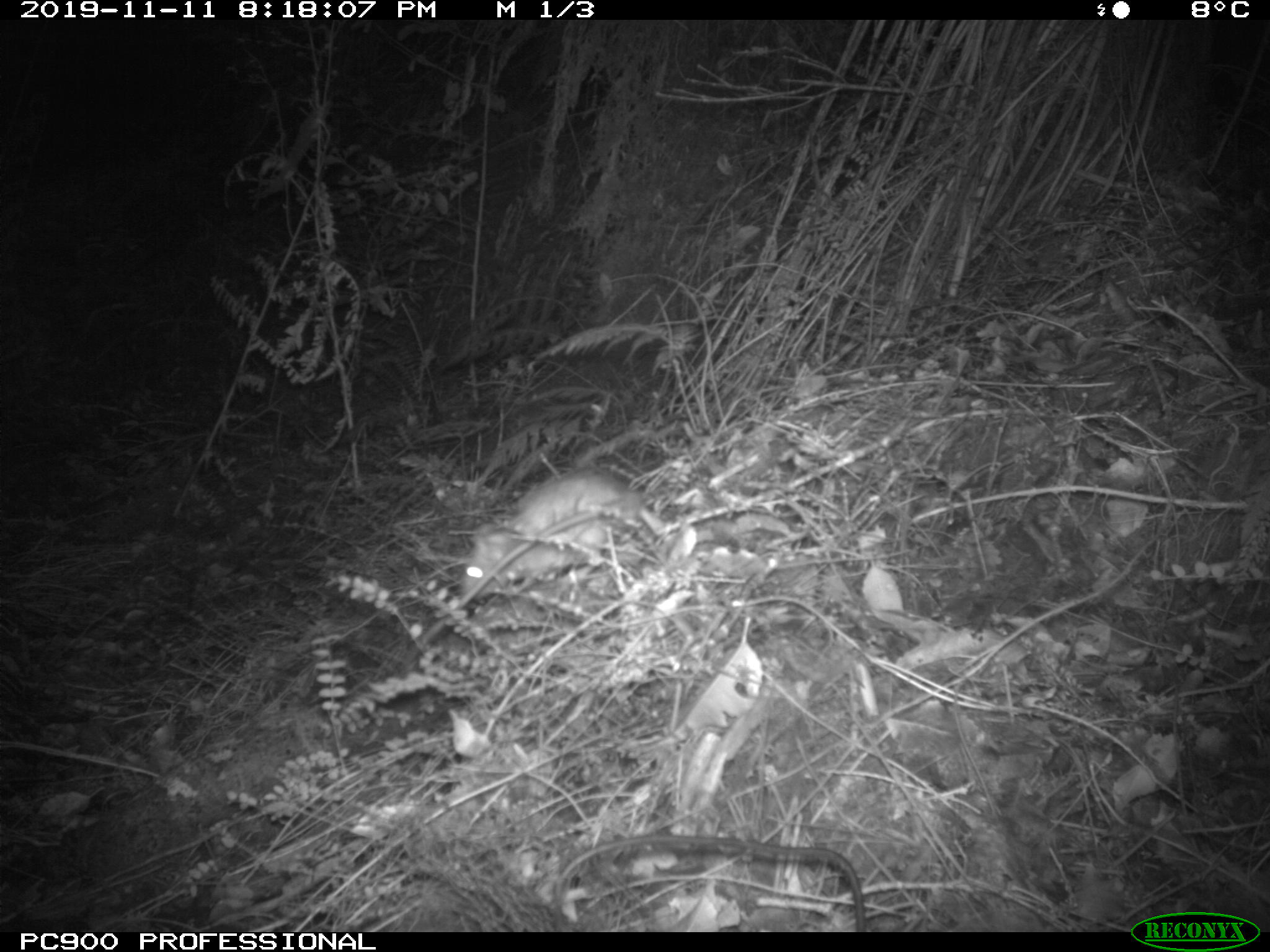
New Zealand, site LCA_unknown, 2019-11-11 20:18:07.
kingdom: Animalia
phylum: Chordata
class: Mammalia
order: Rodentia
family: Muridae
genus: Rattus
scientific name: Rattus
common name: rat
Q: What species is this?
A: Rat (Rattus).